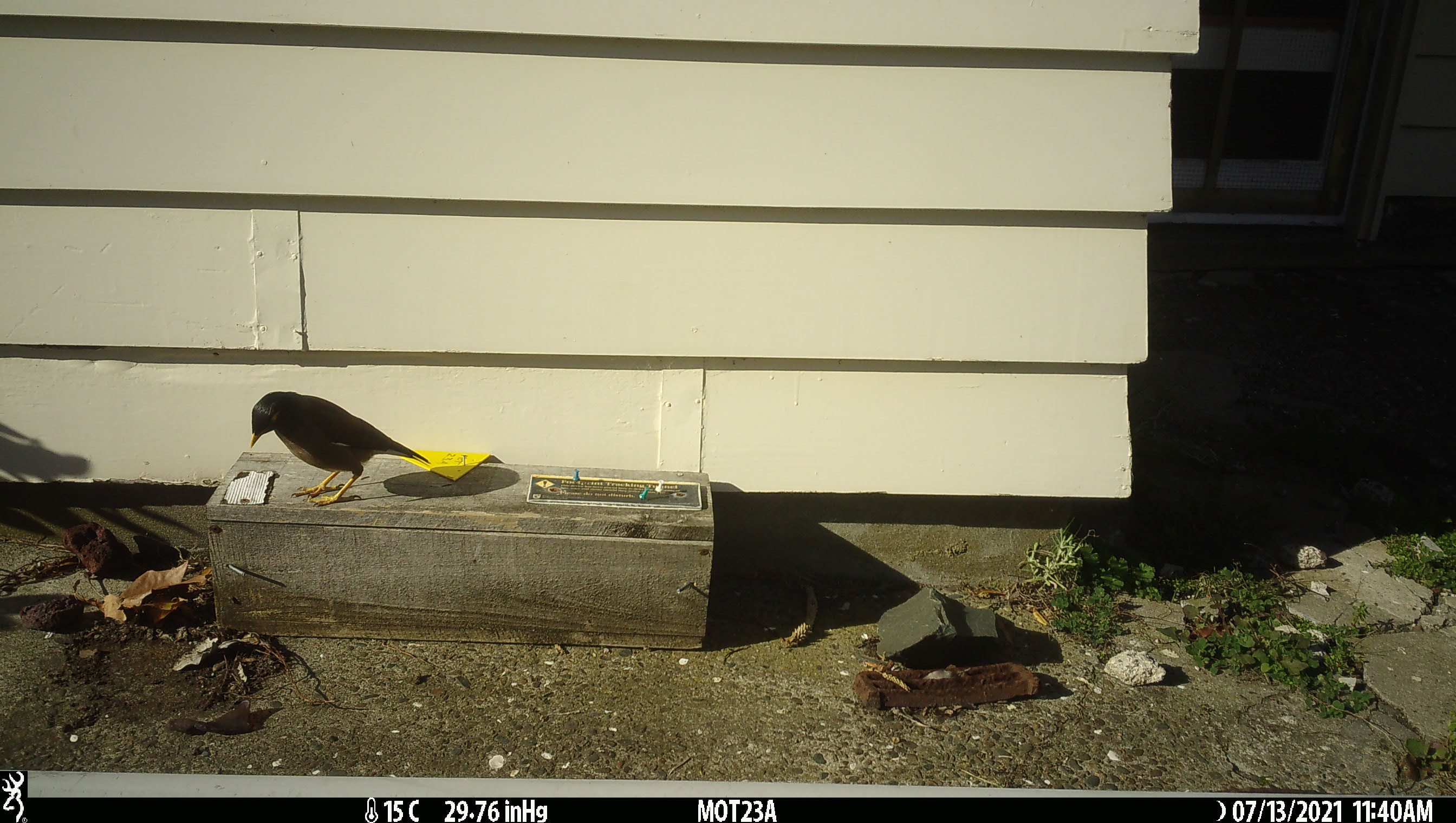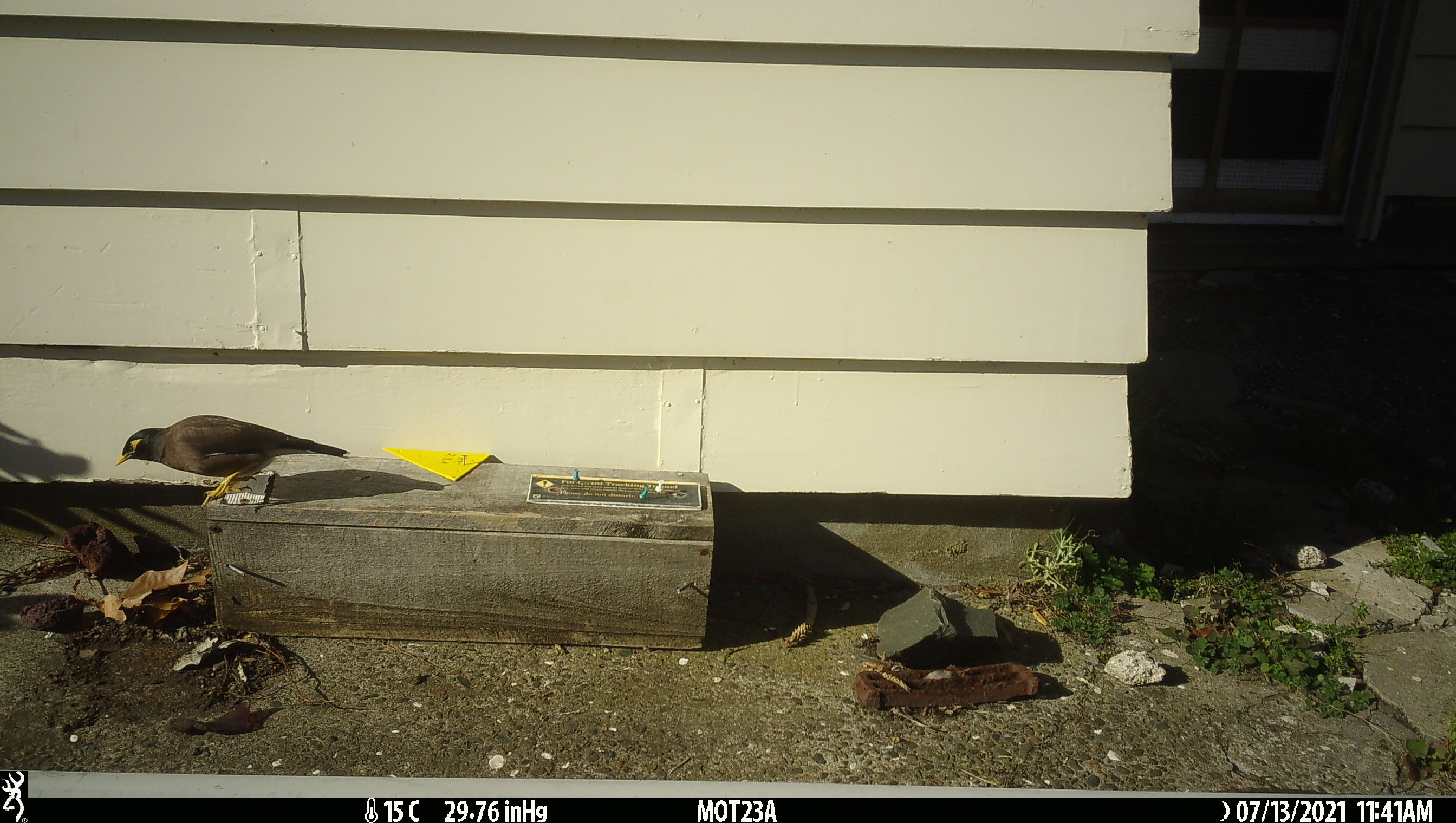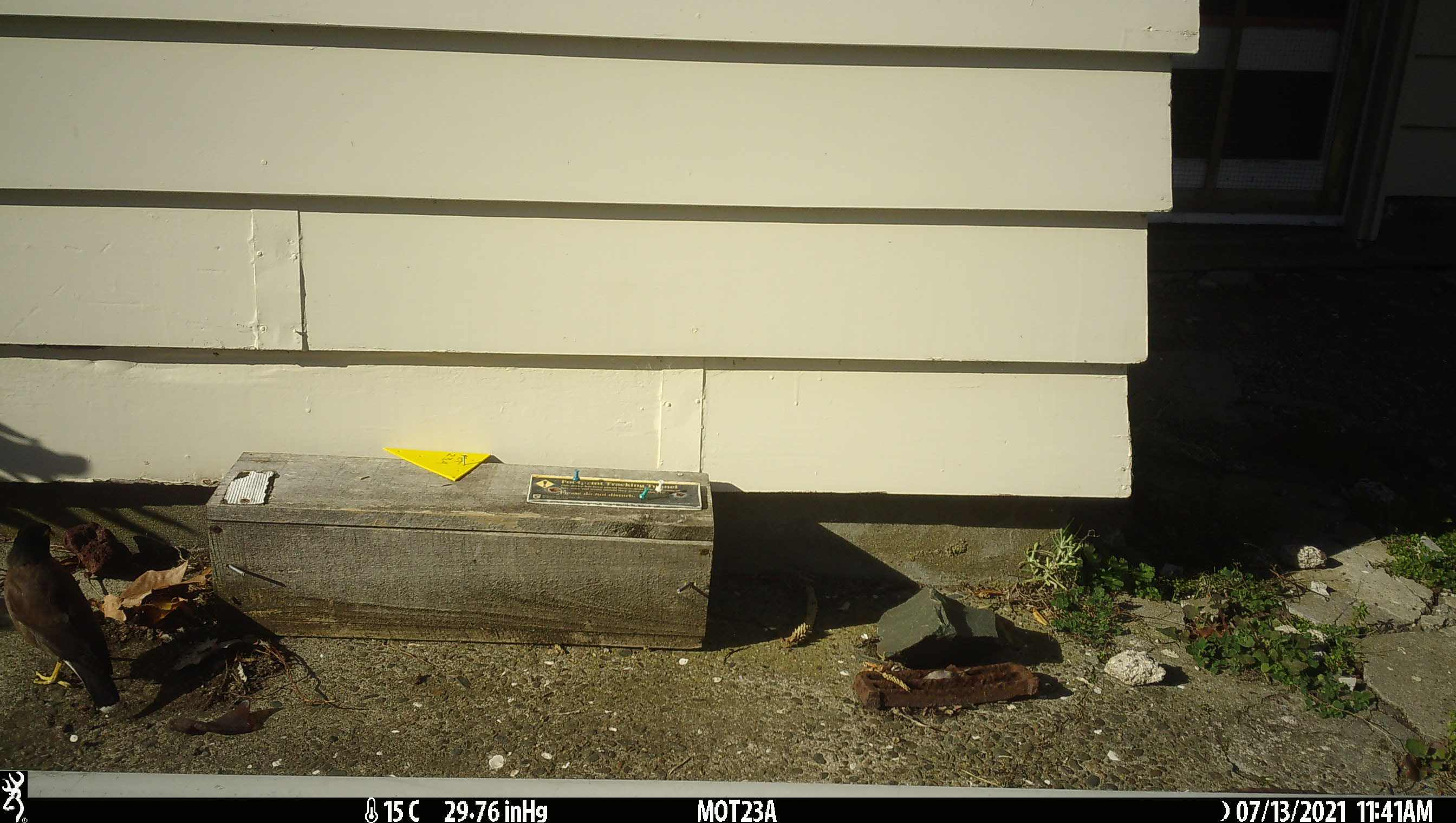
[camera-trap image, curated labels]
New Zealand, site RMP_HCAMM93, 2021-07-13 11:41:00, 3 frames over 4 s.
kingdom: Animalia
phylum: Chordata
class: Aves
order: Passeriformes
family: Sturnidae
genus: Acridotheres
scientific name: Acridotheres tristis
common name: common myna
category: myna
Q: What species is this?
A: Myna (common myna) (Acridotheres tristis).